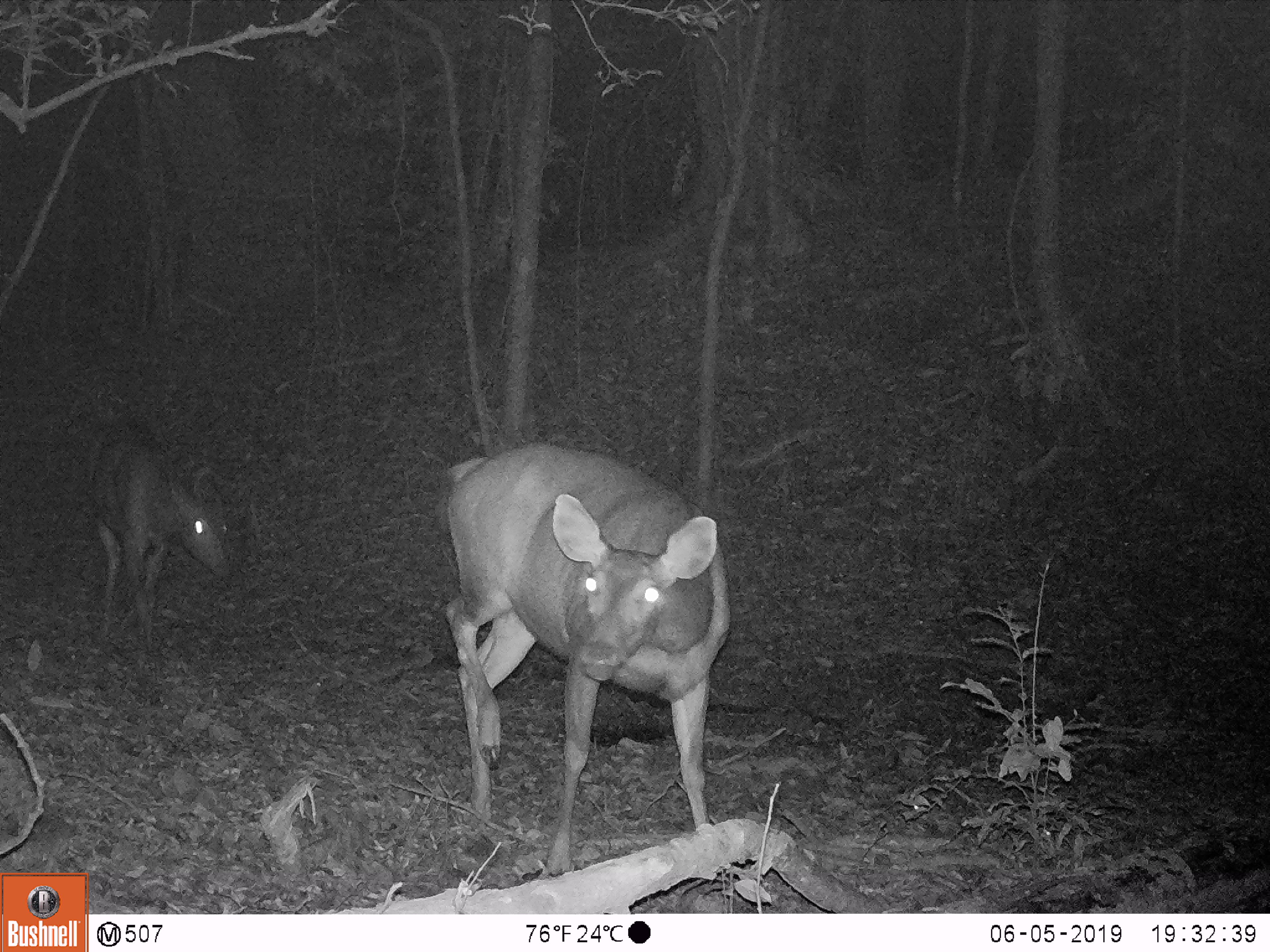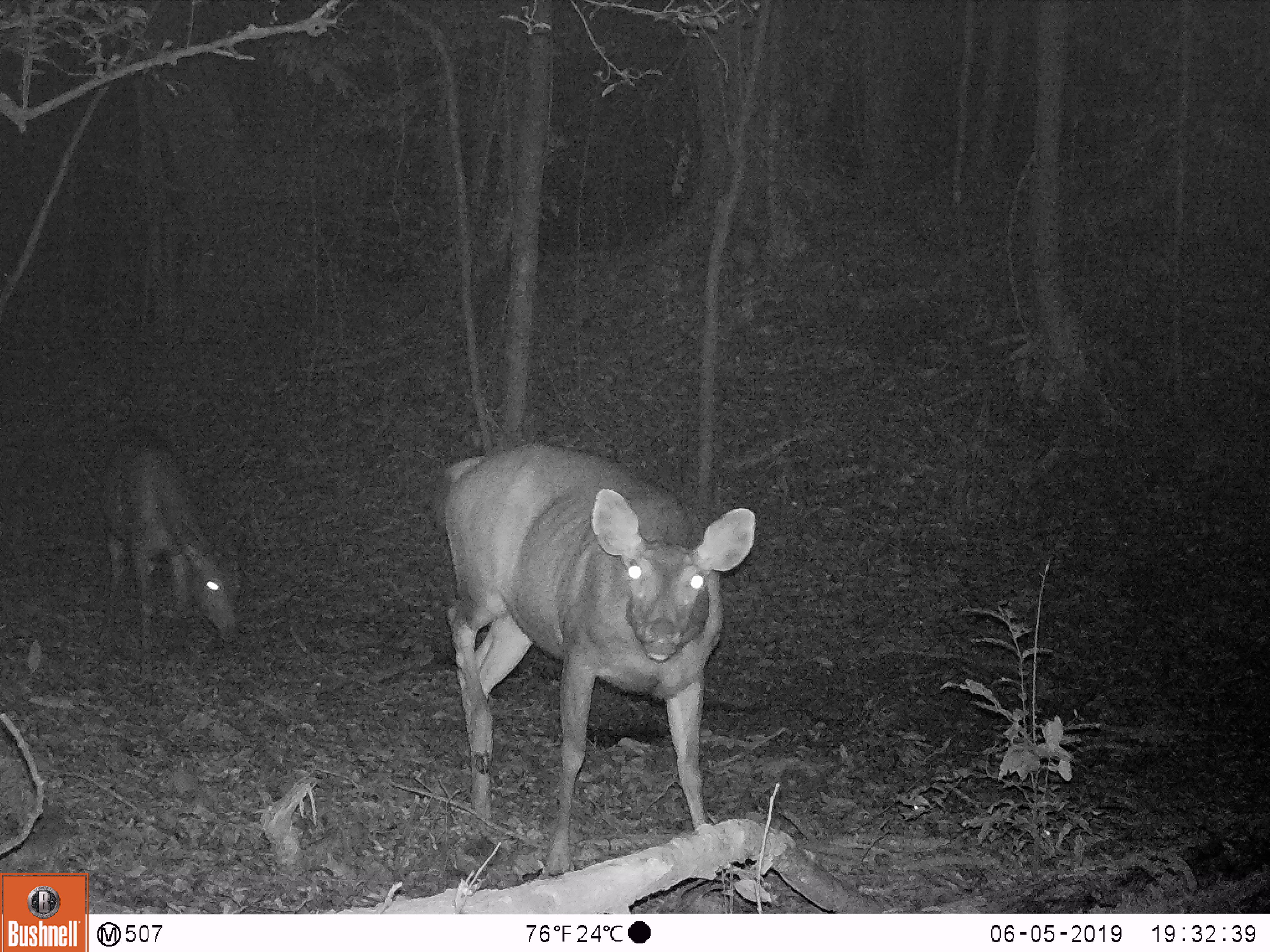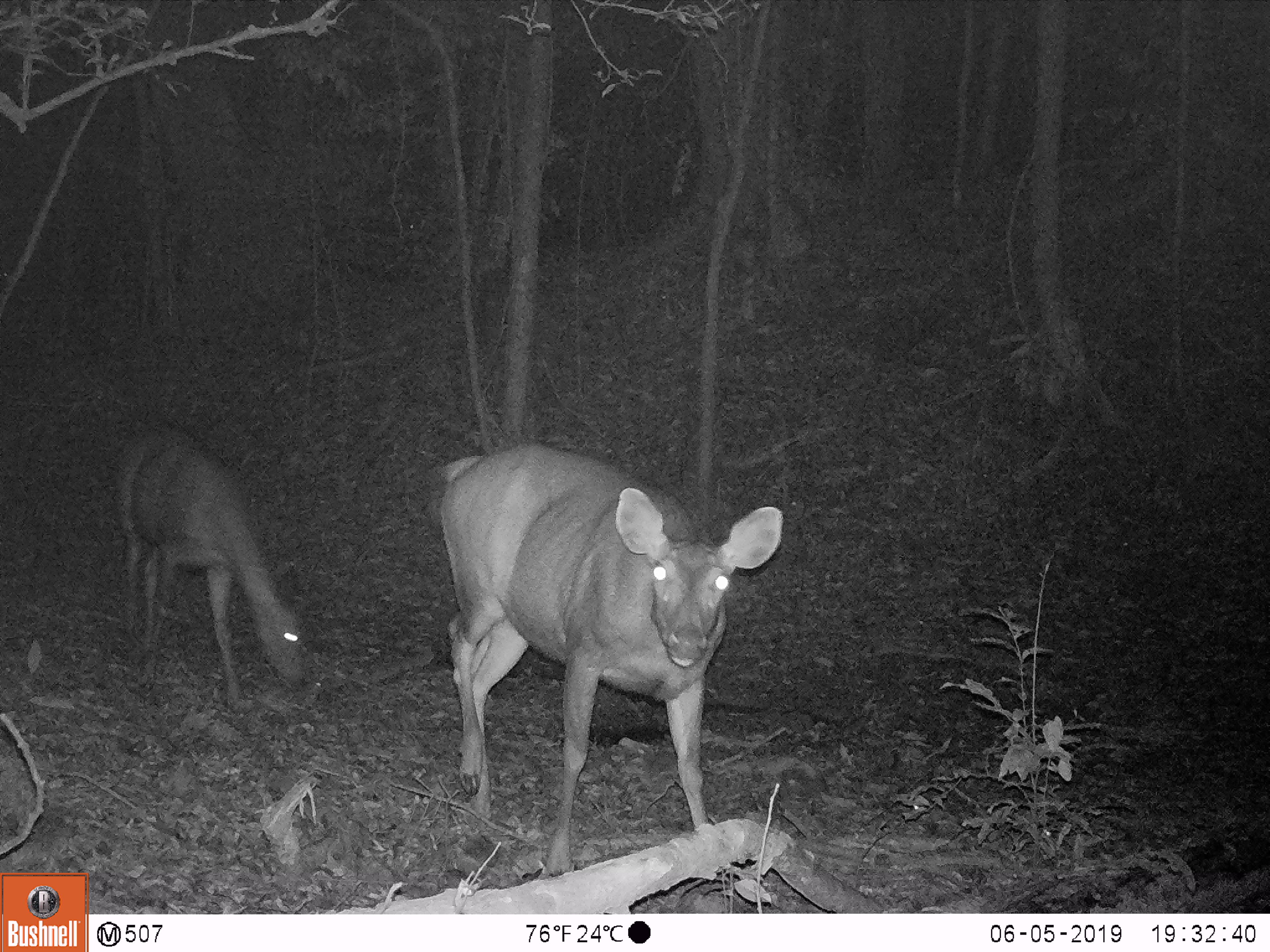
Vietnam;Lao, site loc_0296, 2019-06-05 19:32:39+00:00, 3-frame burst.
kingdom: Animalia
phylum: Chordata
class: Mammalia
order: Artiodactyla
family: Cervidae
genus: Rusa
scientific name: Rusa unicolor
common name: sambar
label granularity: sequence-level